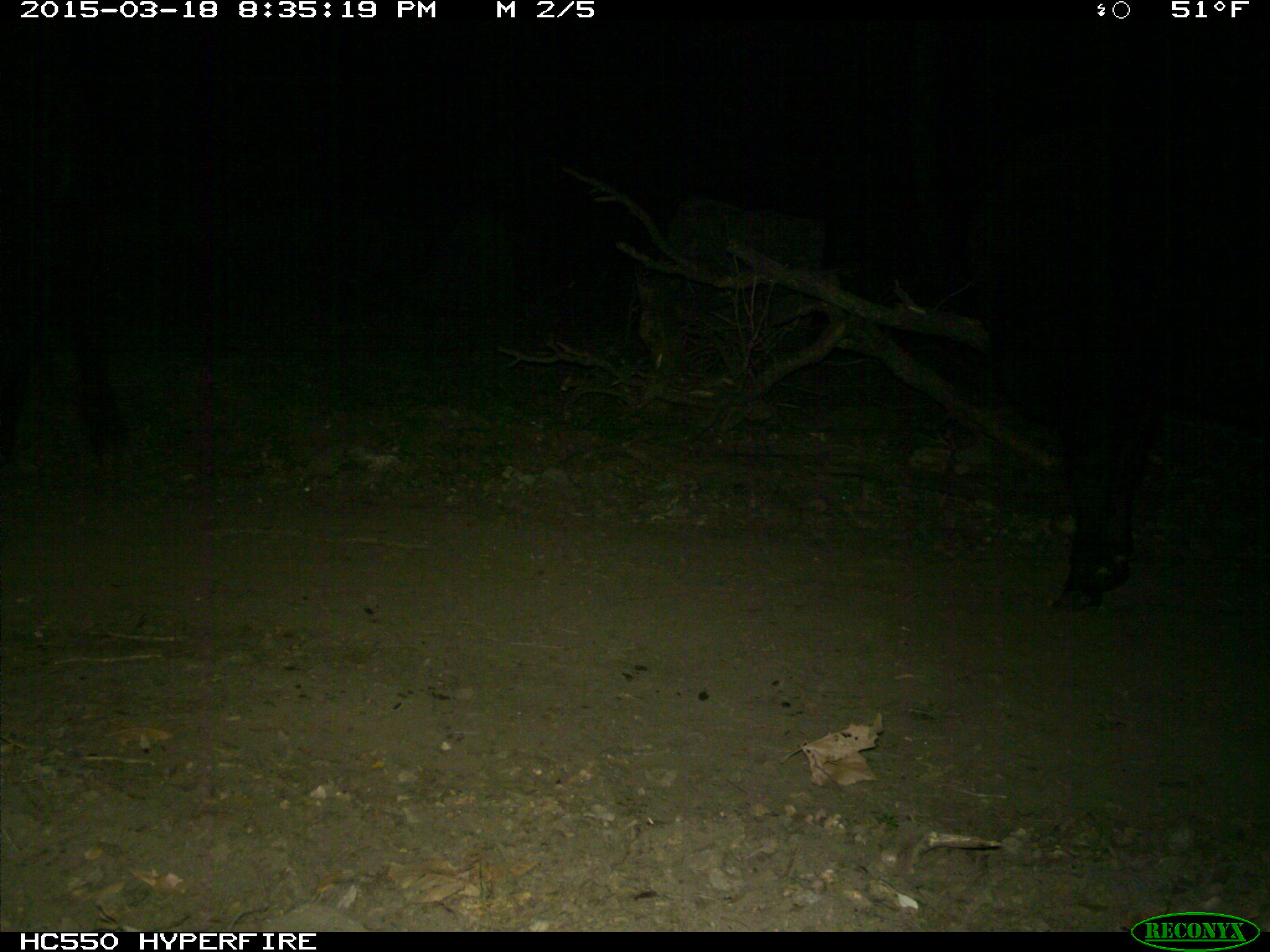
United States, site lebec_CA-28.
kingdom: Animalia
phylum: Chordata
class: Mammalia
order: Artiodactyla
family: Bovidae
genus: Bos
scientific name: Bos taurus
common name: domestic cow